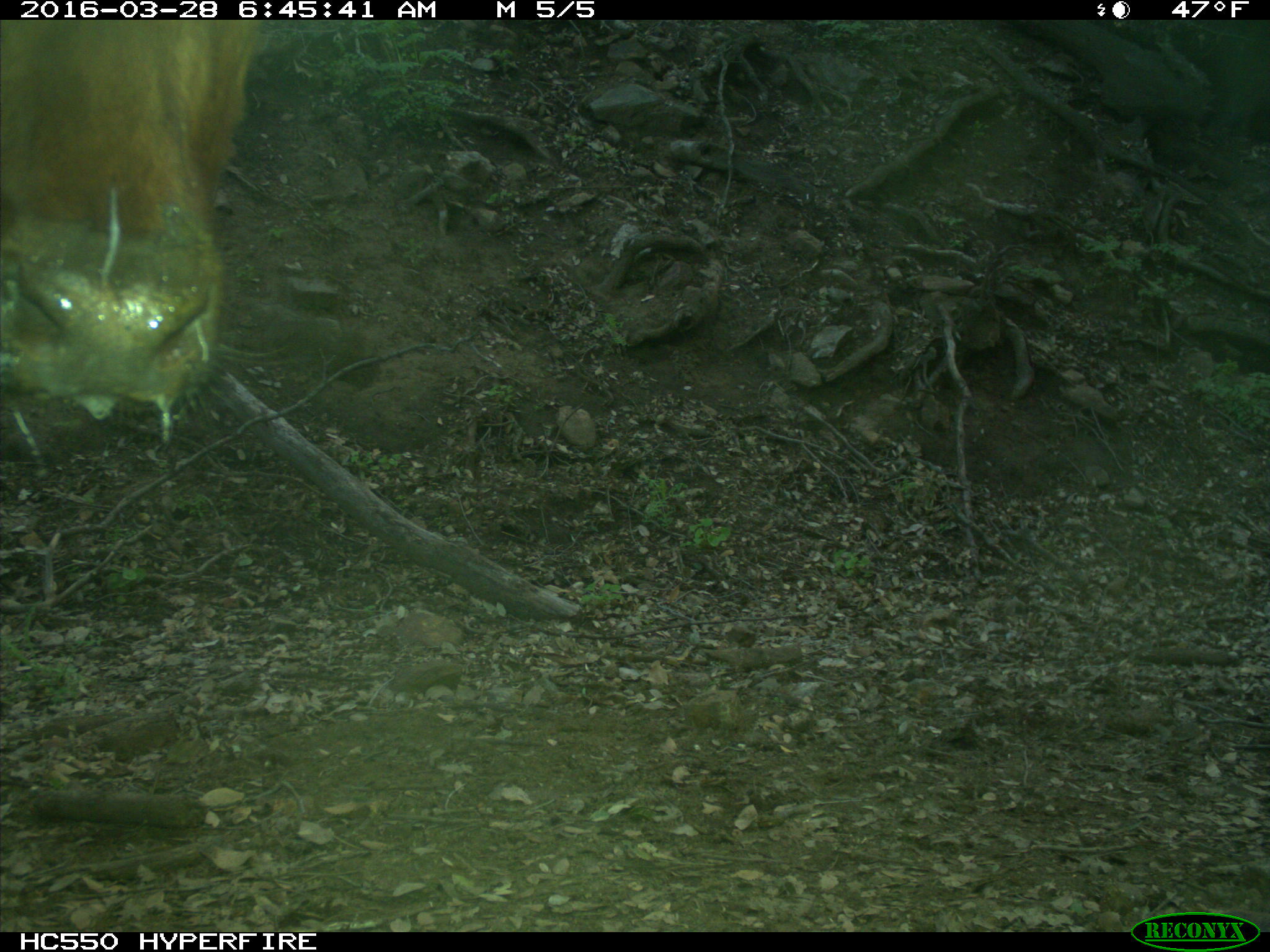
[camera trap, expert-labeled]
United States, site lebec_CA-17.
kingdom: Animalia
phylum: Chordata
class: Mammalia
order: Artiodactyla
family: Bovidae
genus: Bos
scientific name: Bos taurus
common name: domestic cow